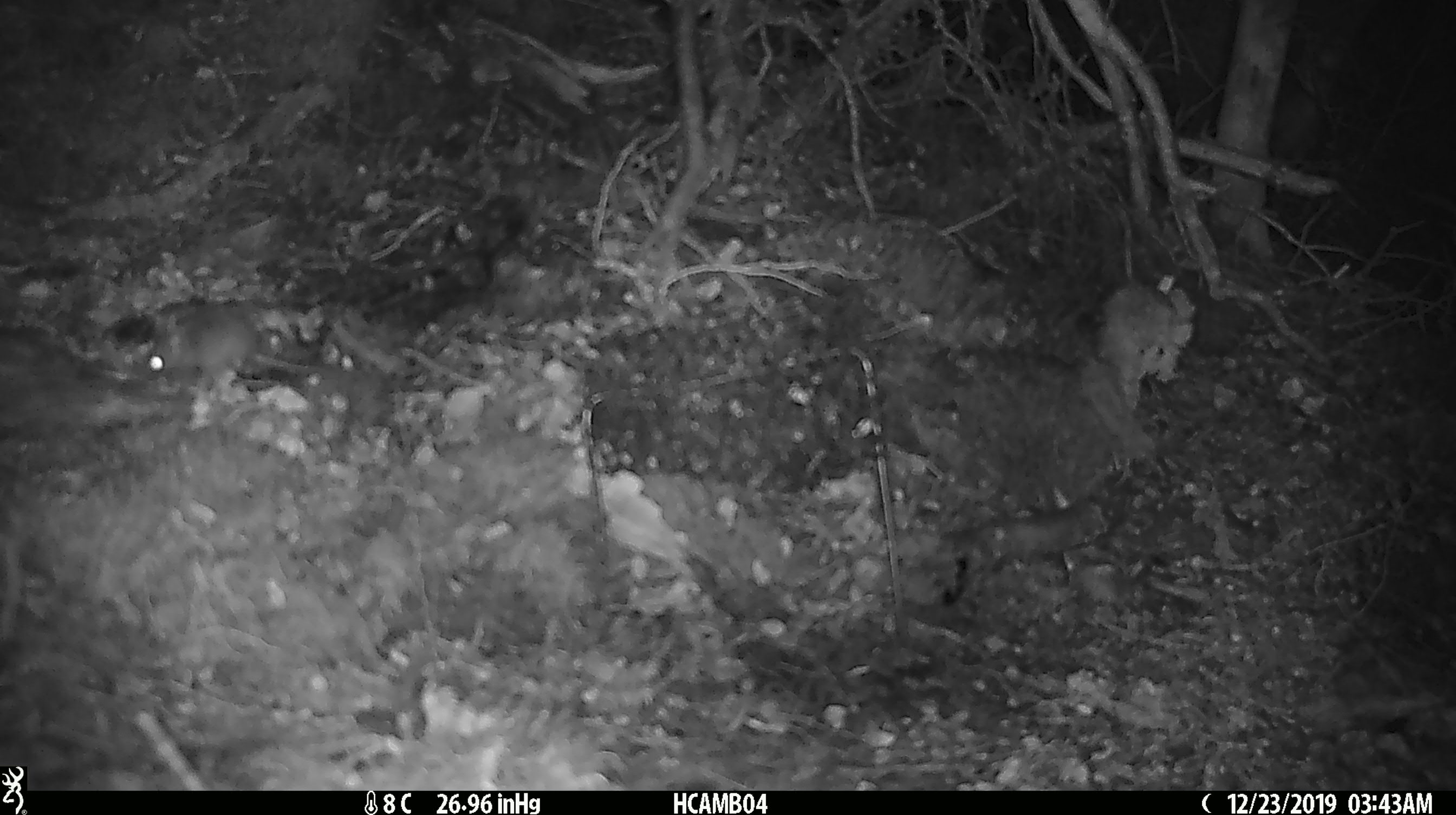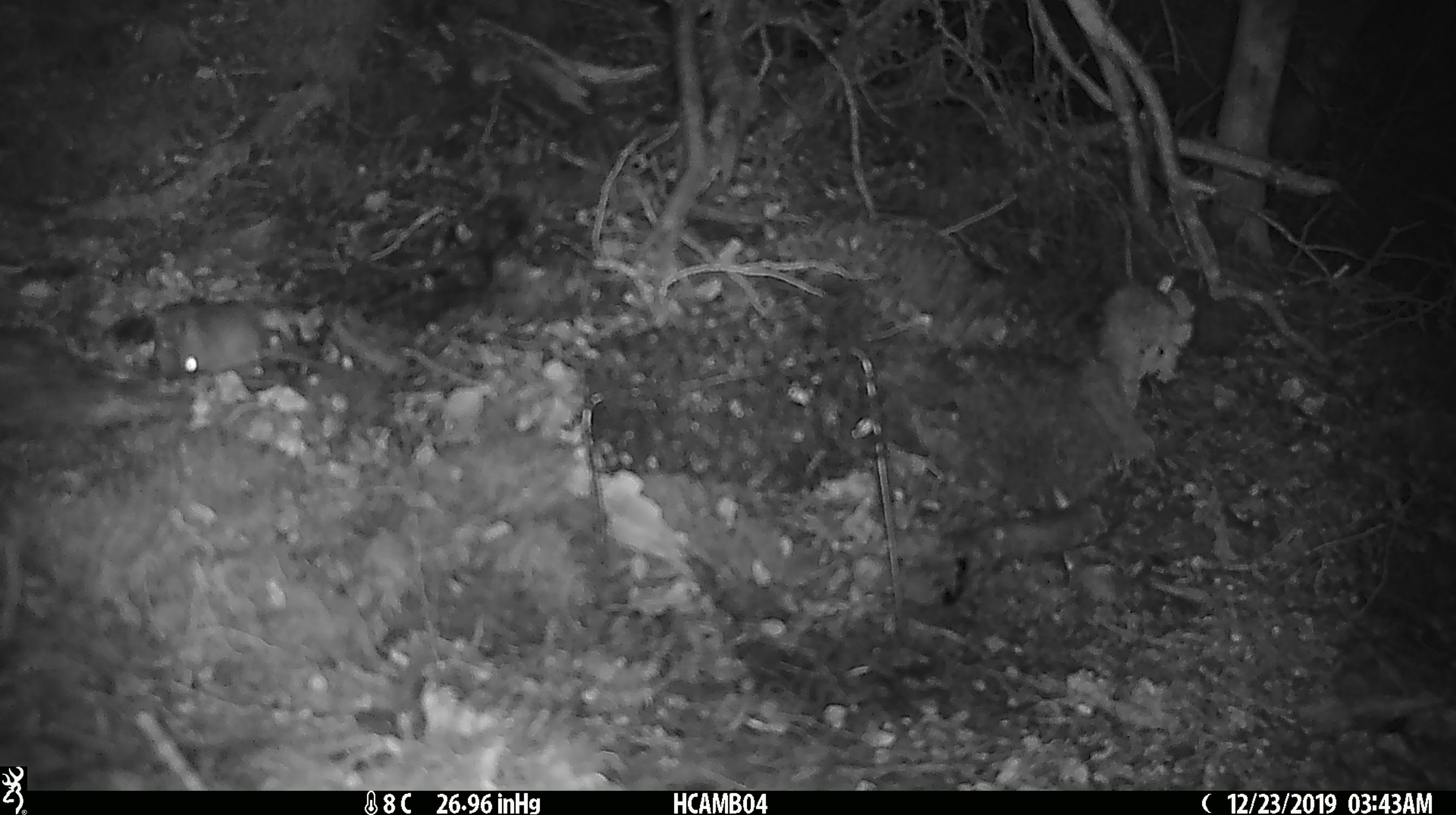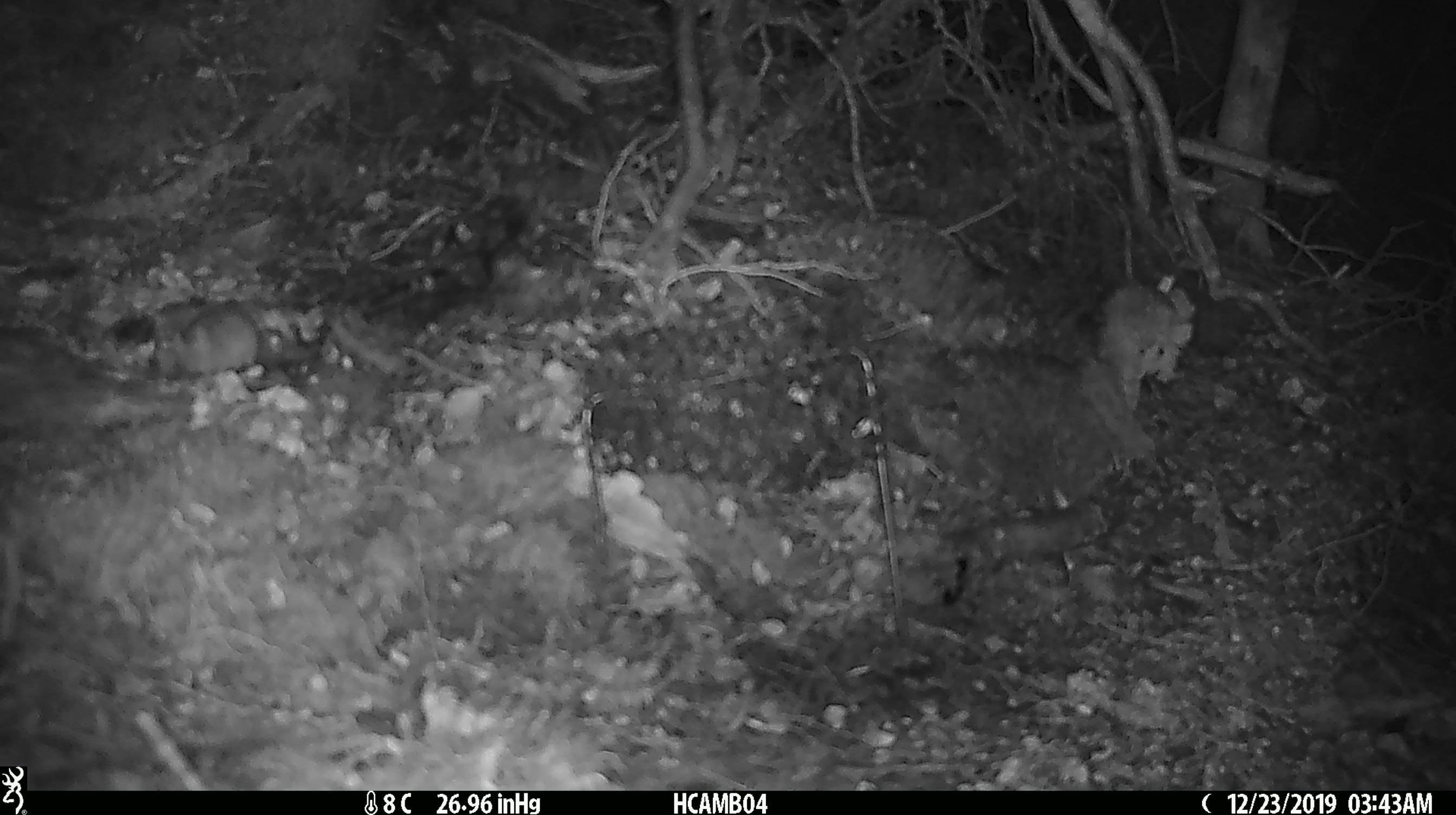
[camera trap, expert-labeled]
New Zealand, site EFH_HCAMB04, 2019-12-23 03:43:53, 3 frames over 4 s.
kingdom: Animalia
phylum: Chordata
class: Mammalia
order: Rodentia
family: Muridae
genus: Mus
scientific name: Mus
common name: mouse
Mouse (Mus).